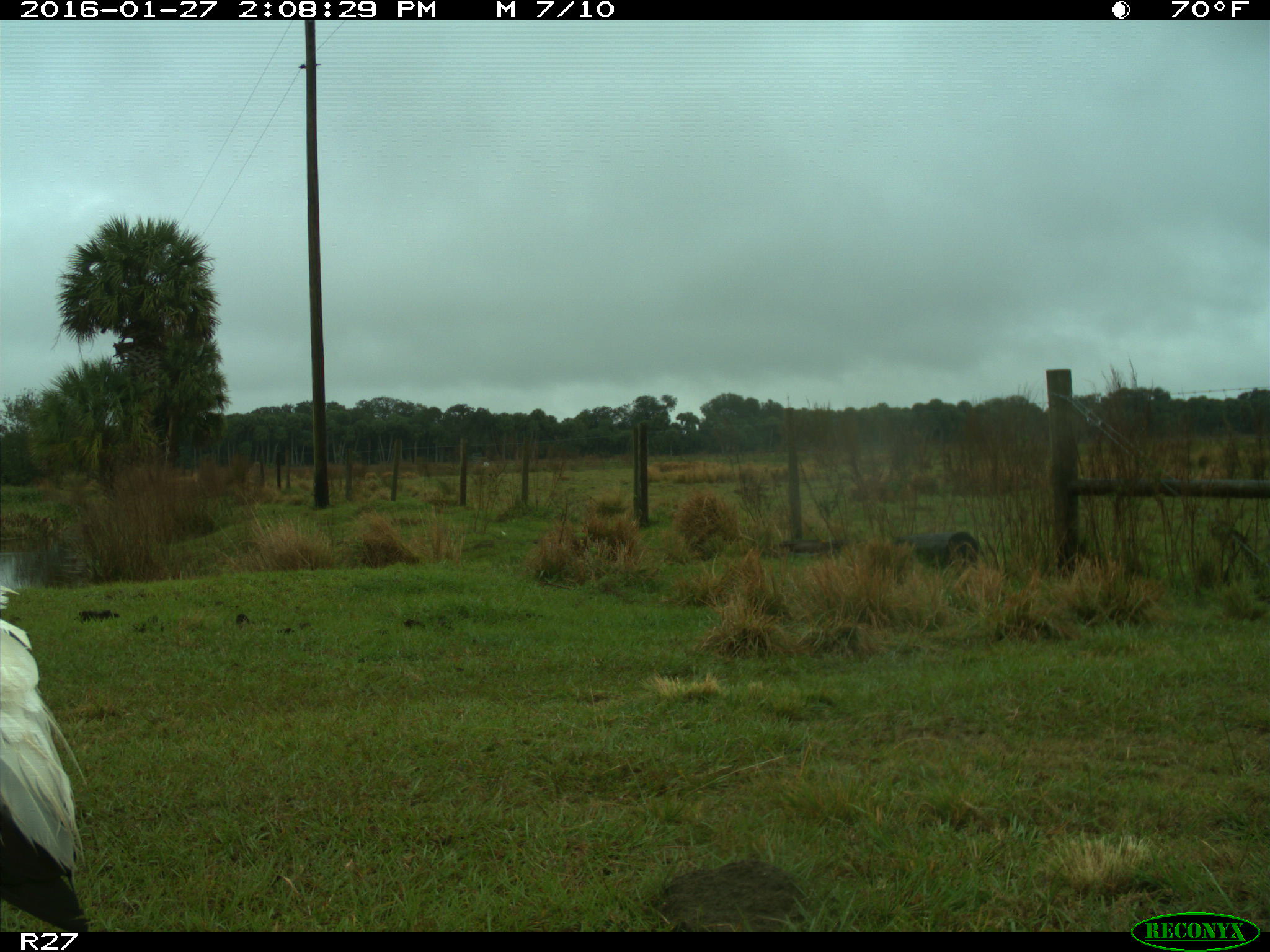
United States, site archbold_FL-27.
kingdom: Animalia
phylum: Chordata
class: Aves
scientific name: Aves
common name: birds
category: unidentified bird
Unidentified bird (birds) (Aves).